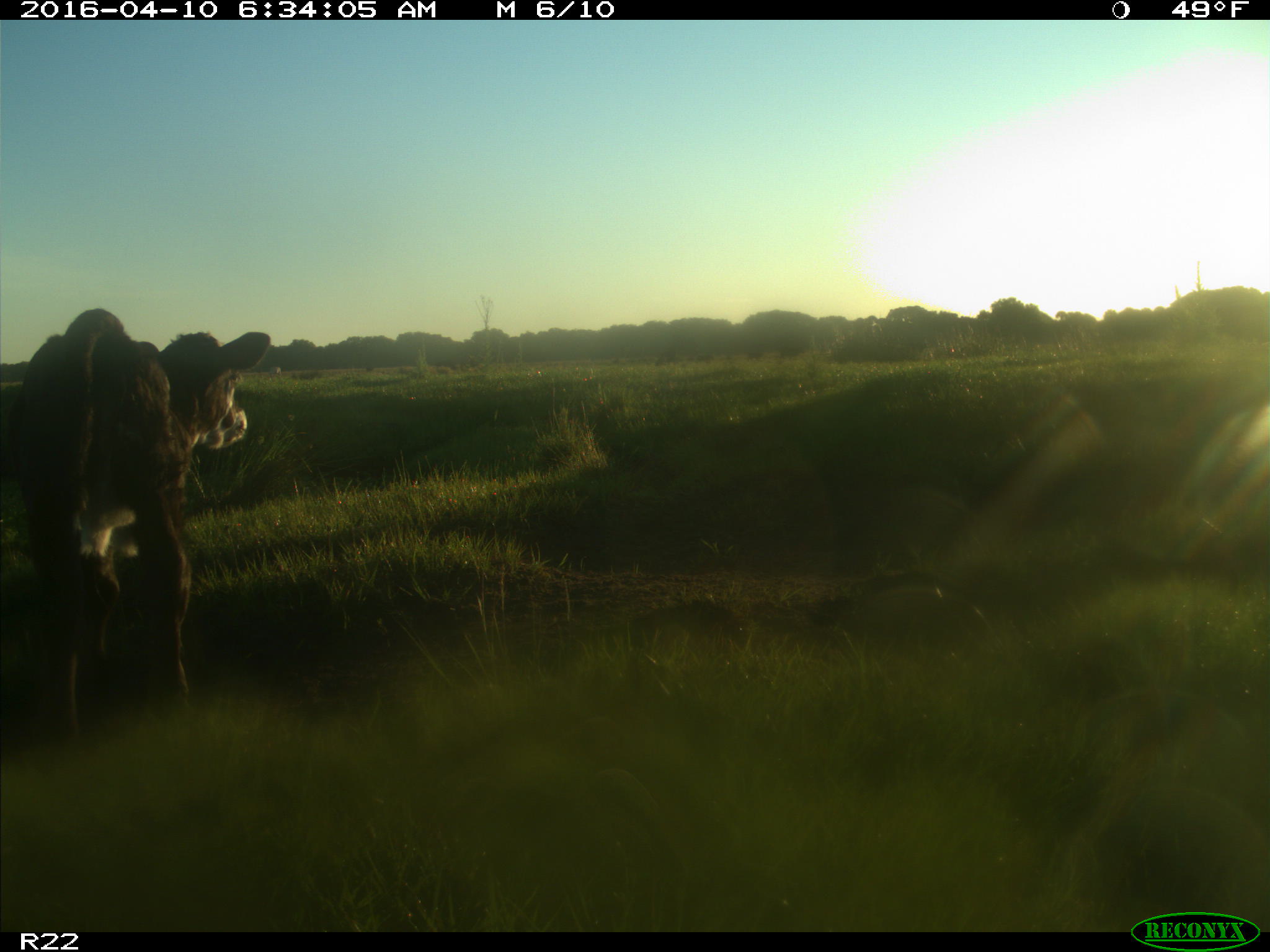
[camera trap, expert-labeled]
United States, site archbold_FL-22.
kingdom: Animalia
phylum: Chordata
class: Mammalia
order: Artiodactyla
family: Bovidae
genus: Bos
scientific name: Bos taurus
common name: domestic cow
Bos taurus (domestic cow).